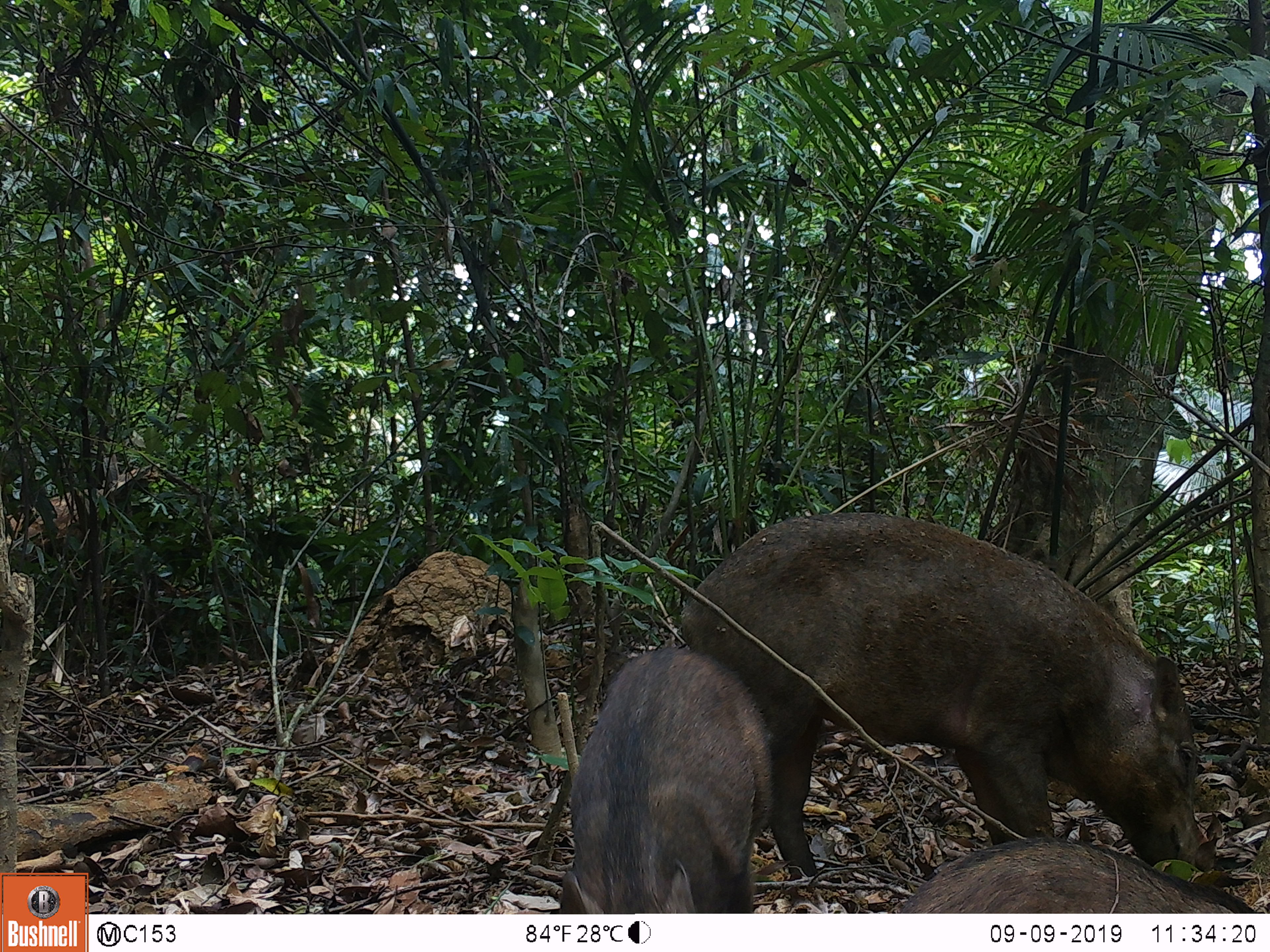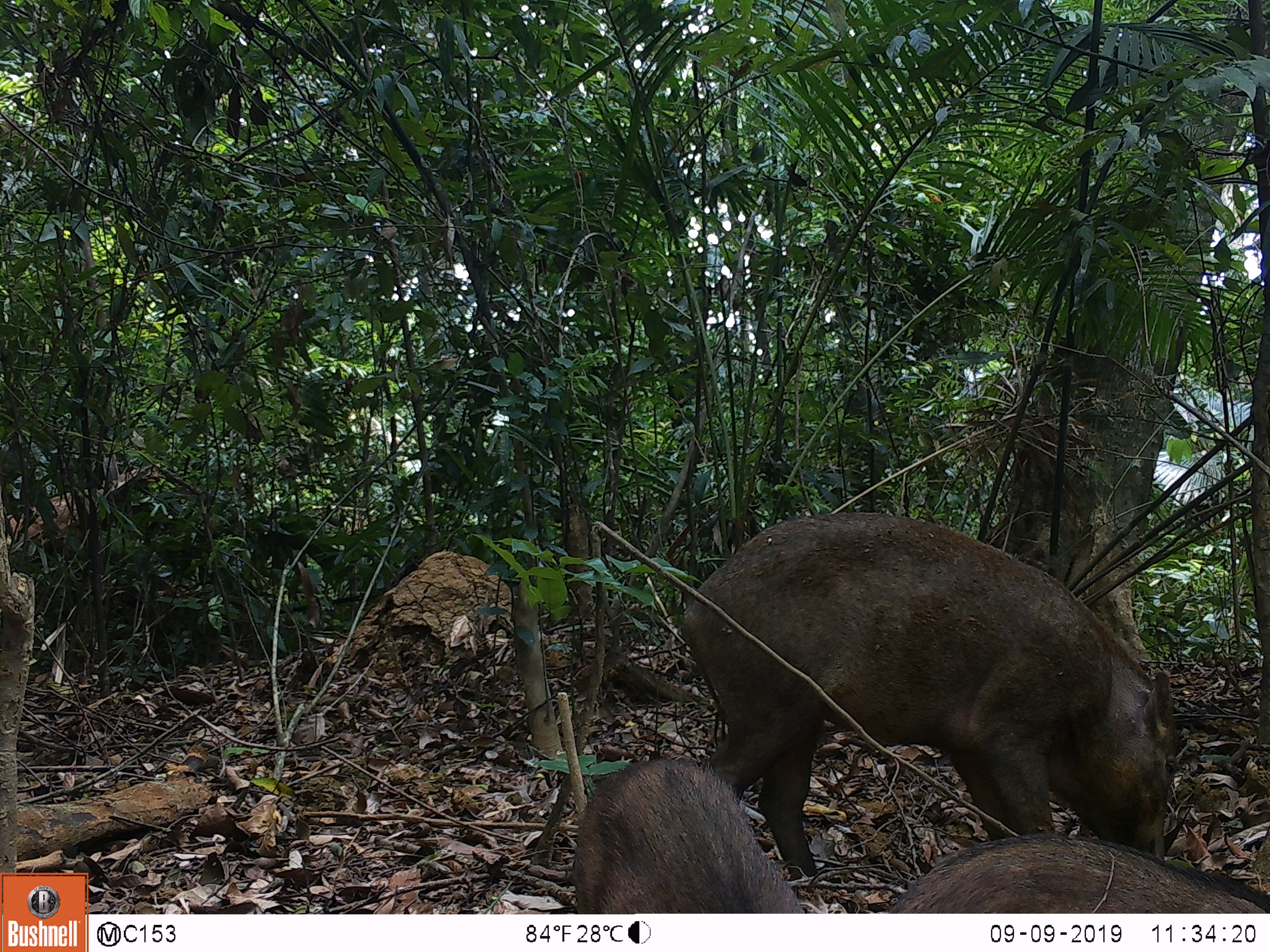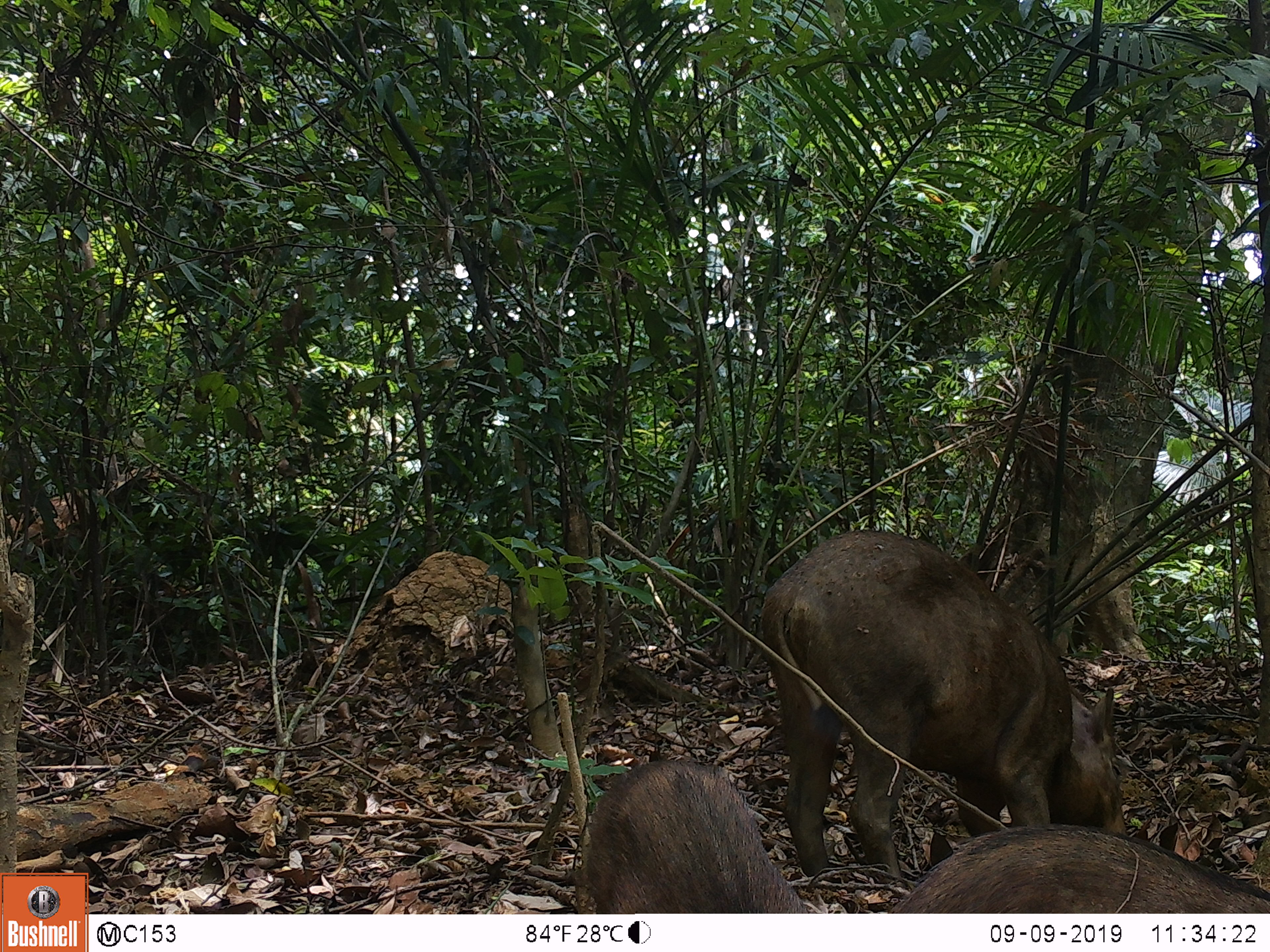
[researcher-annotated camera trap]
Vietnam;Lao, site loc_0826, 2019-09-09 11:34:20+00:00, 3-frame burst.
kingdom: Animalia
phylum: Chordata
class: Mammalia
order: Artiodactyla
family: Suidae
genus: Sus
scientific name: Sus scrofa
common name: eurasian wild pig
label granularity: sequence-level